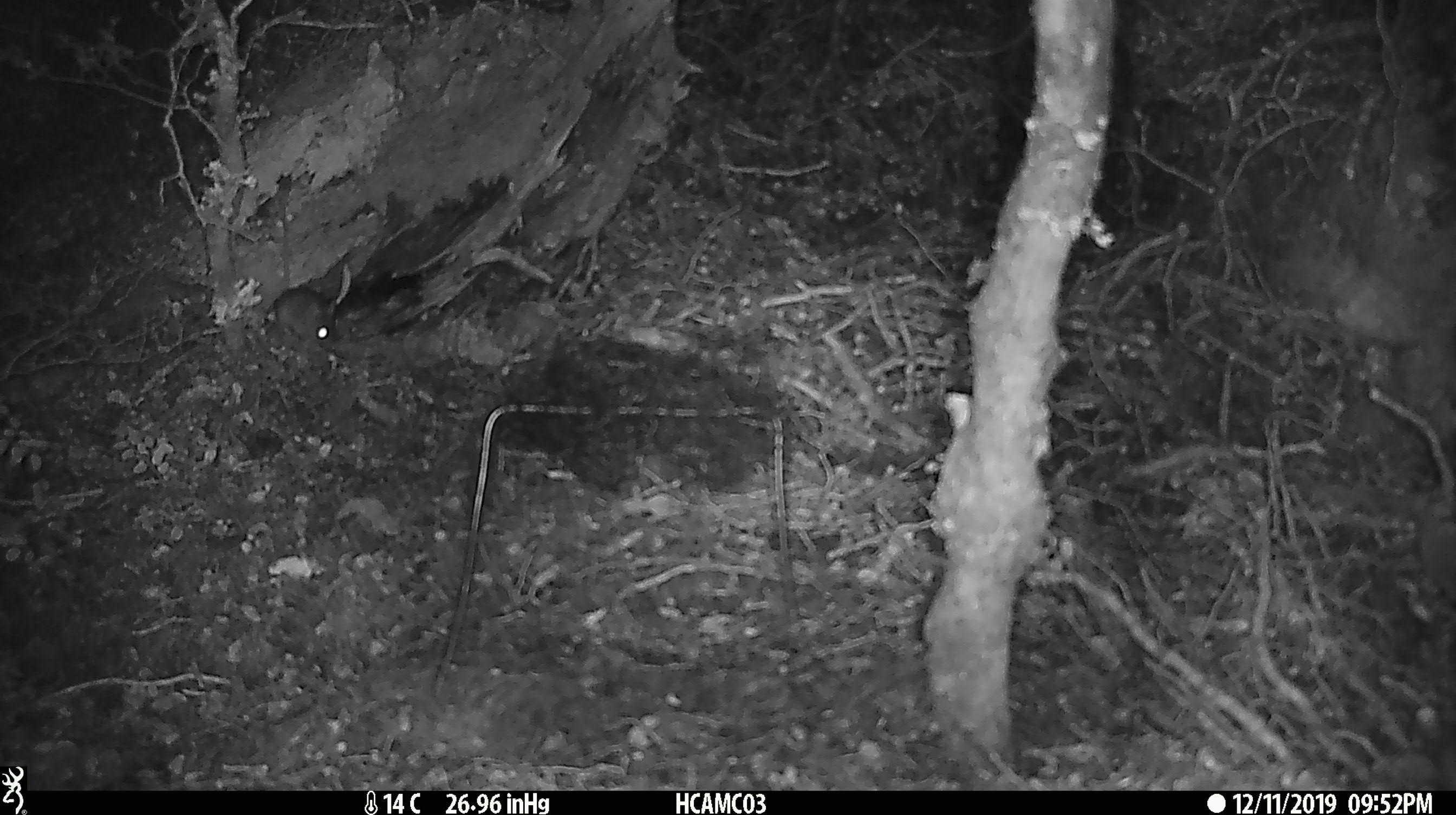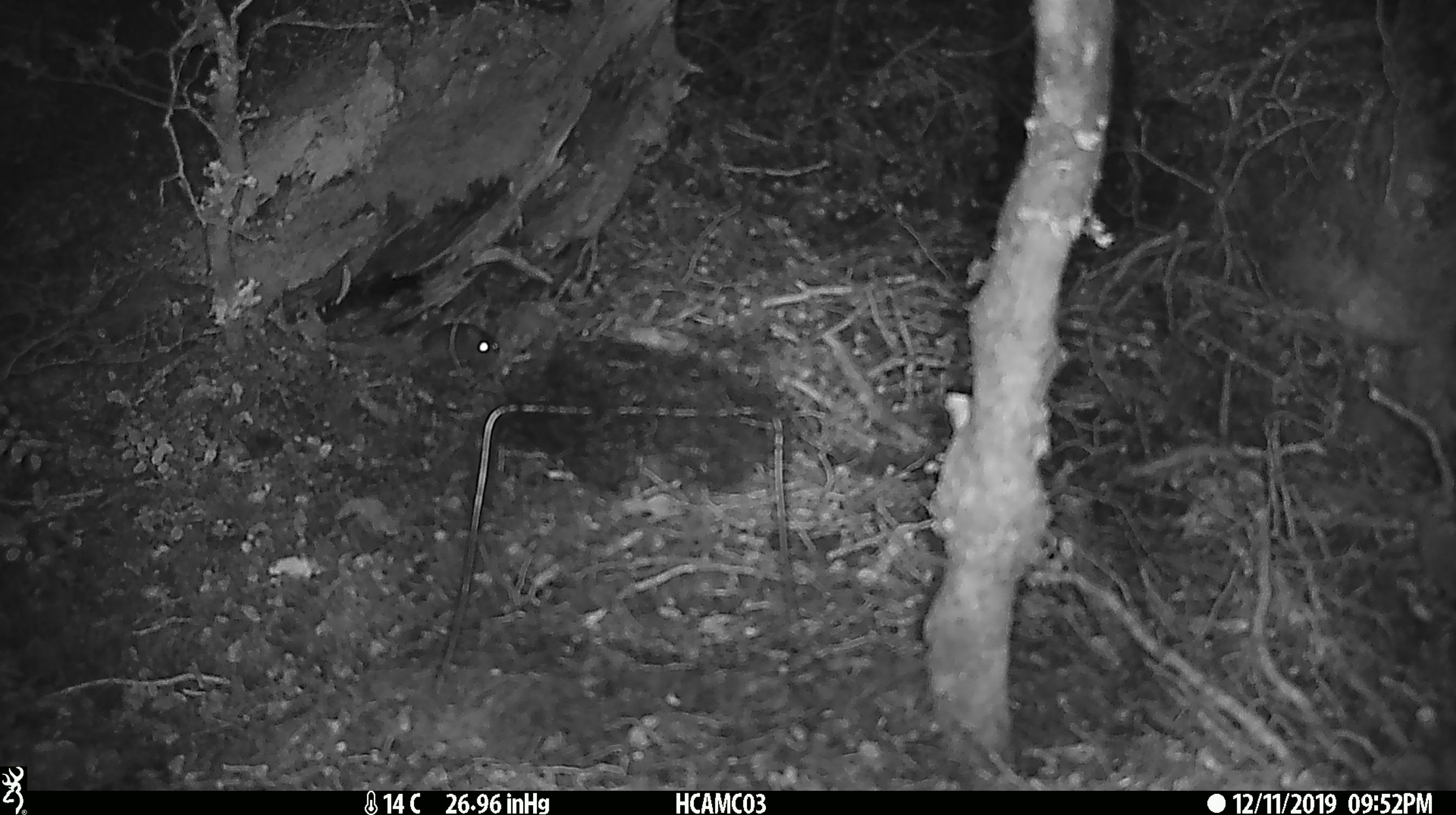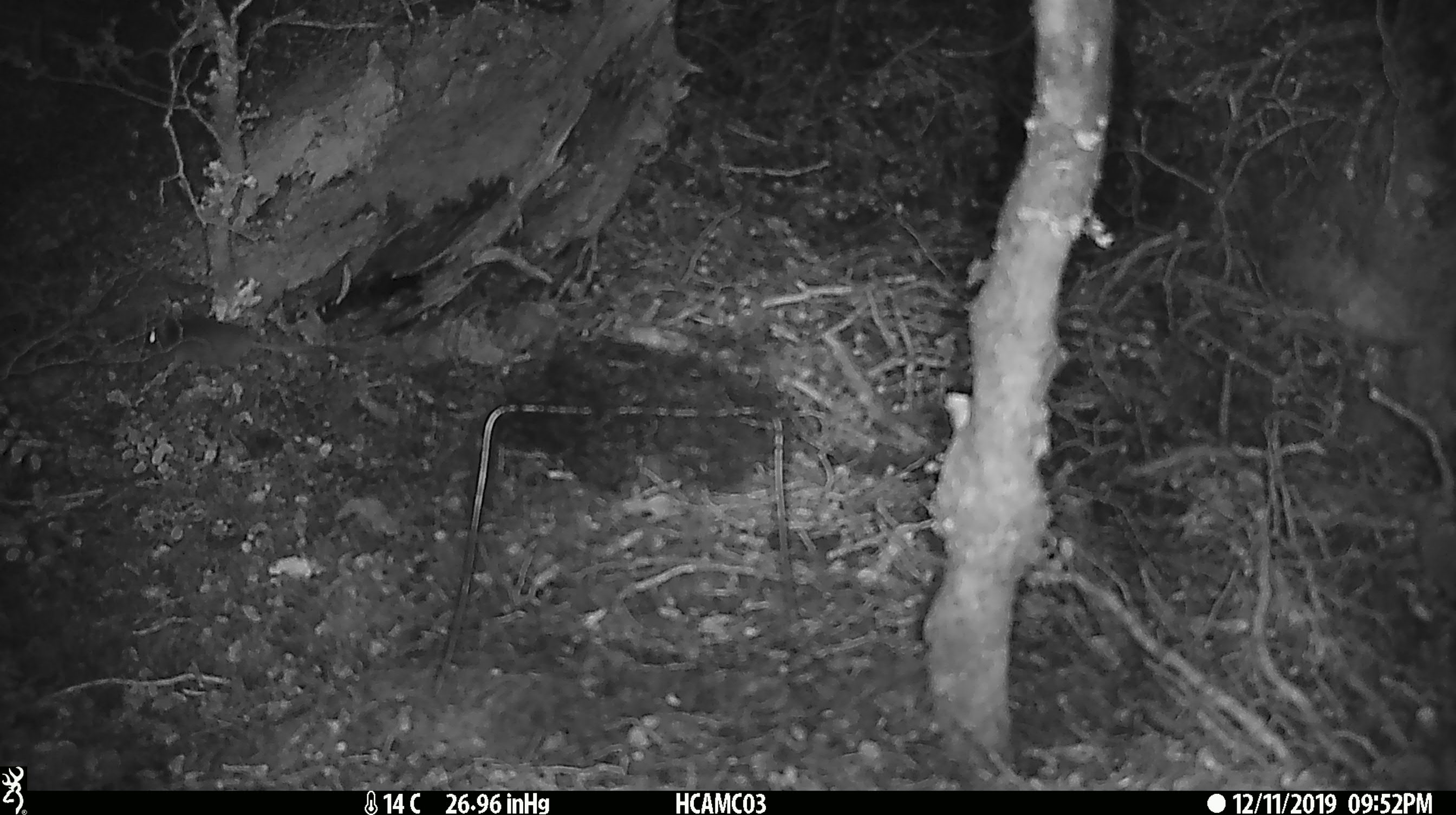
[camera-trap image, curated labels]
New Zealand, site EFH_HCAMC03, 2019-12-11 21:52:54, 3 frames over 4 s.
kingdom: Animalia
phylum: Chordata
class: Mammalia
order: Rodentia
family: Muridae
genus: Mus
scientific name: Mus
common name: mouse